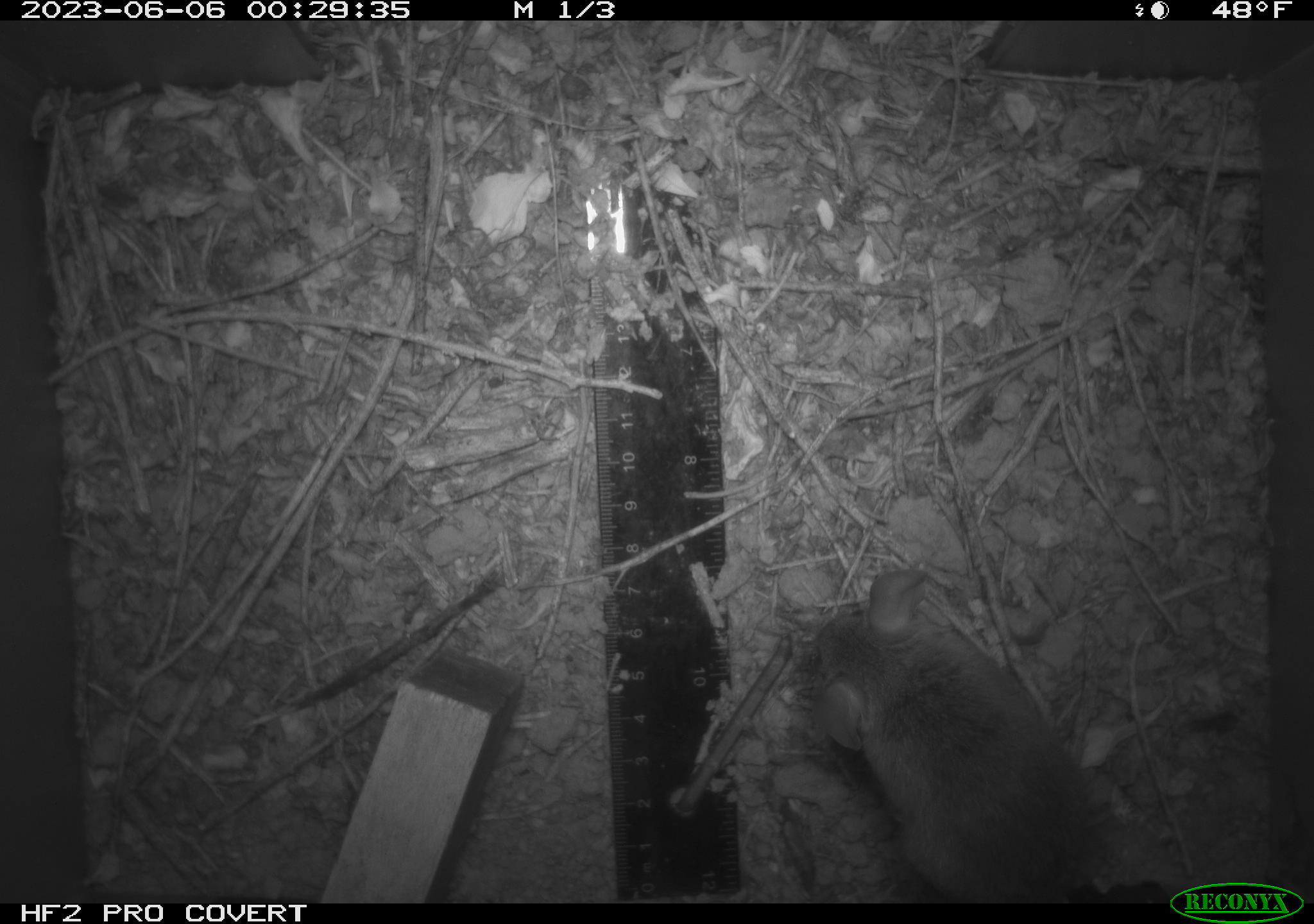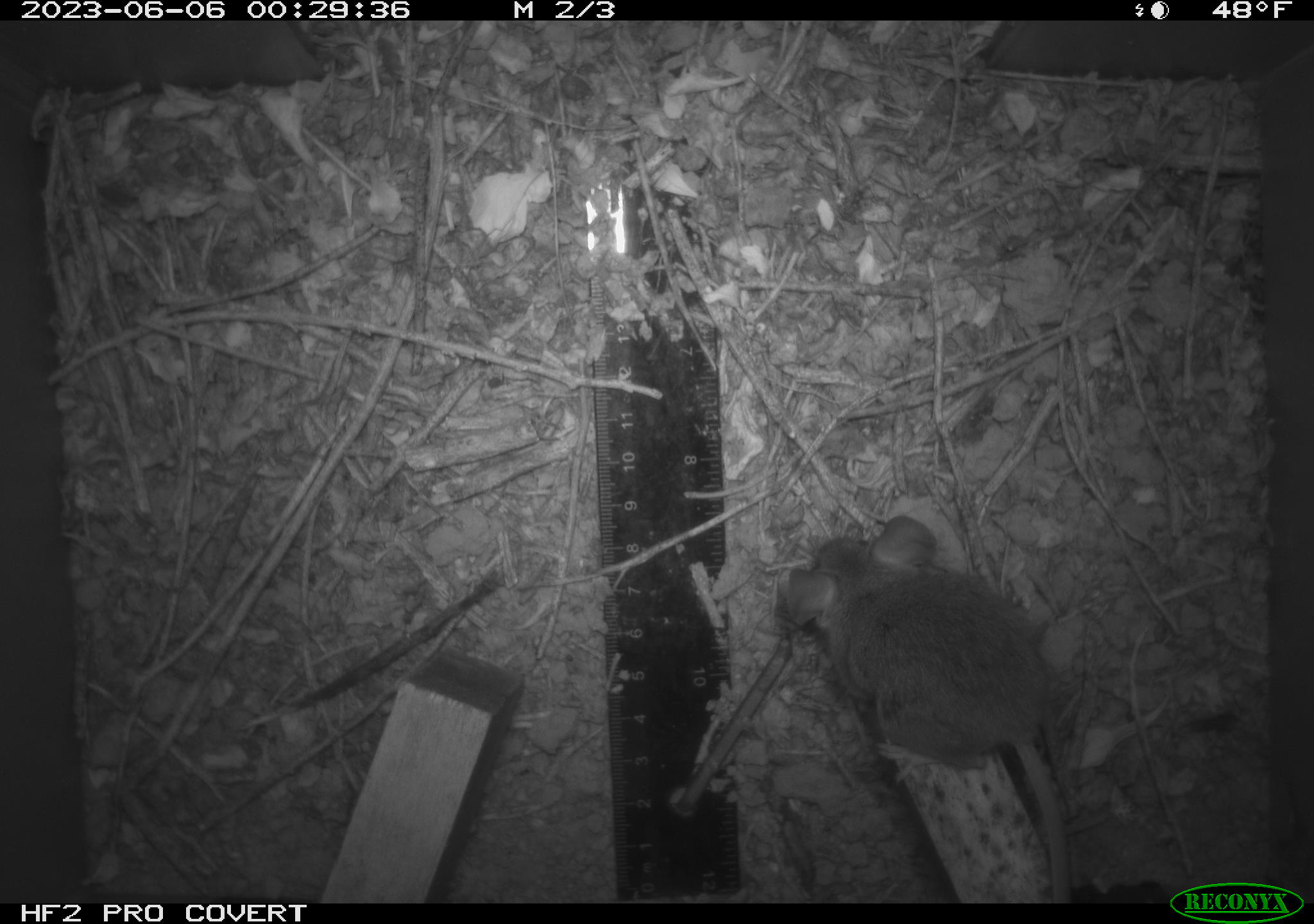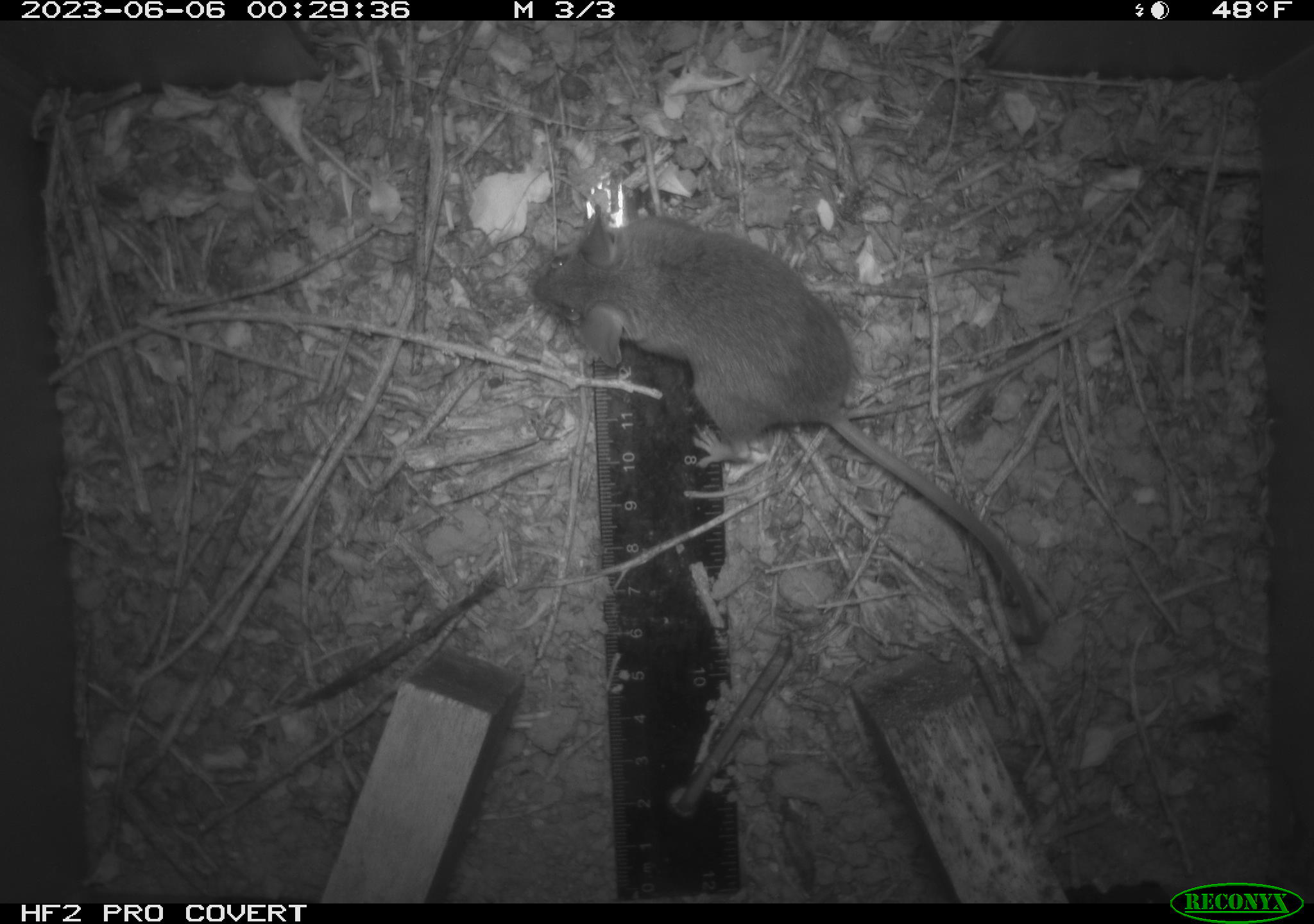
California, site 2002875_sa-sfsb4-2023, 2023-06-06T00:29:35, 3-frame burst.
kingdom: Animalia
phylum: Chordata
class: Mammalia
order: Rodentia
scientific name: Rodentia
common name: mouse species